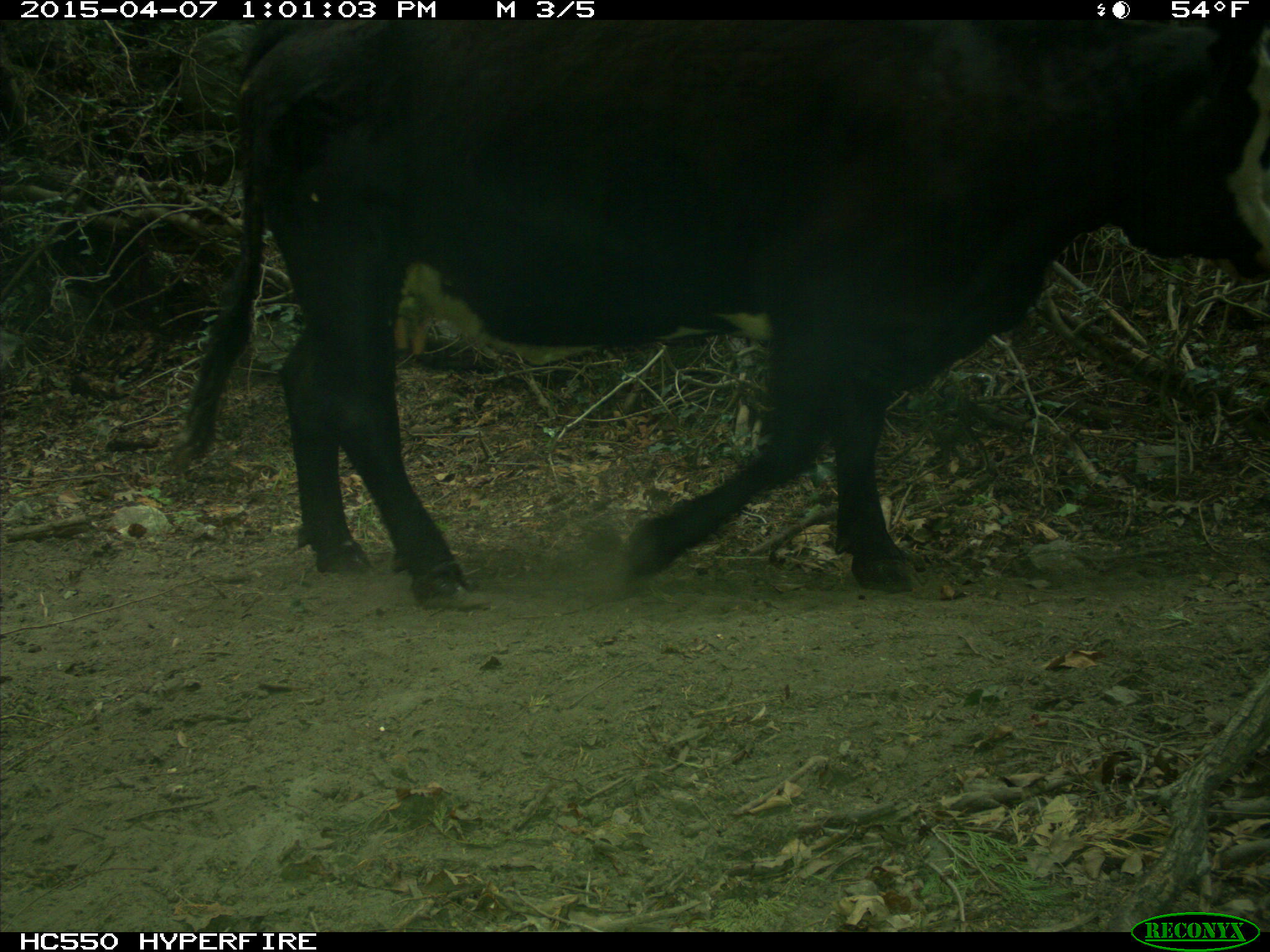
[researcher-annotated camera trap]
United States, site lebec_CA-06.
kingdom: Animalia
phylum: Chordata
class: Mammalia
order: Artiodactyla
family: Bovidae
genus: Bos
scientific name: Bos taurus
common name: domestic cow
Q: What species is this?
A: Bos taurus (domestic cow).